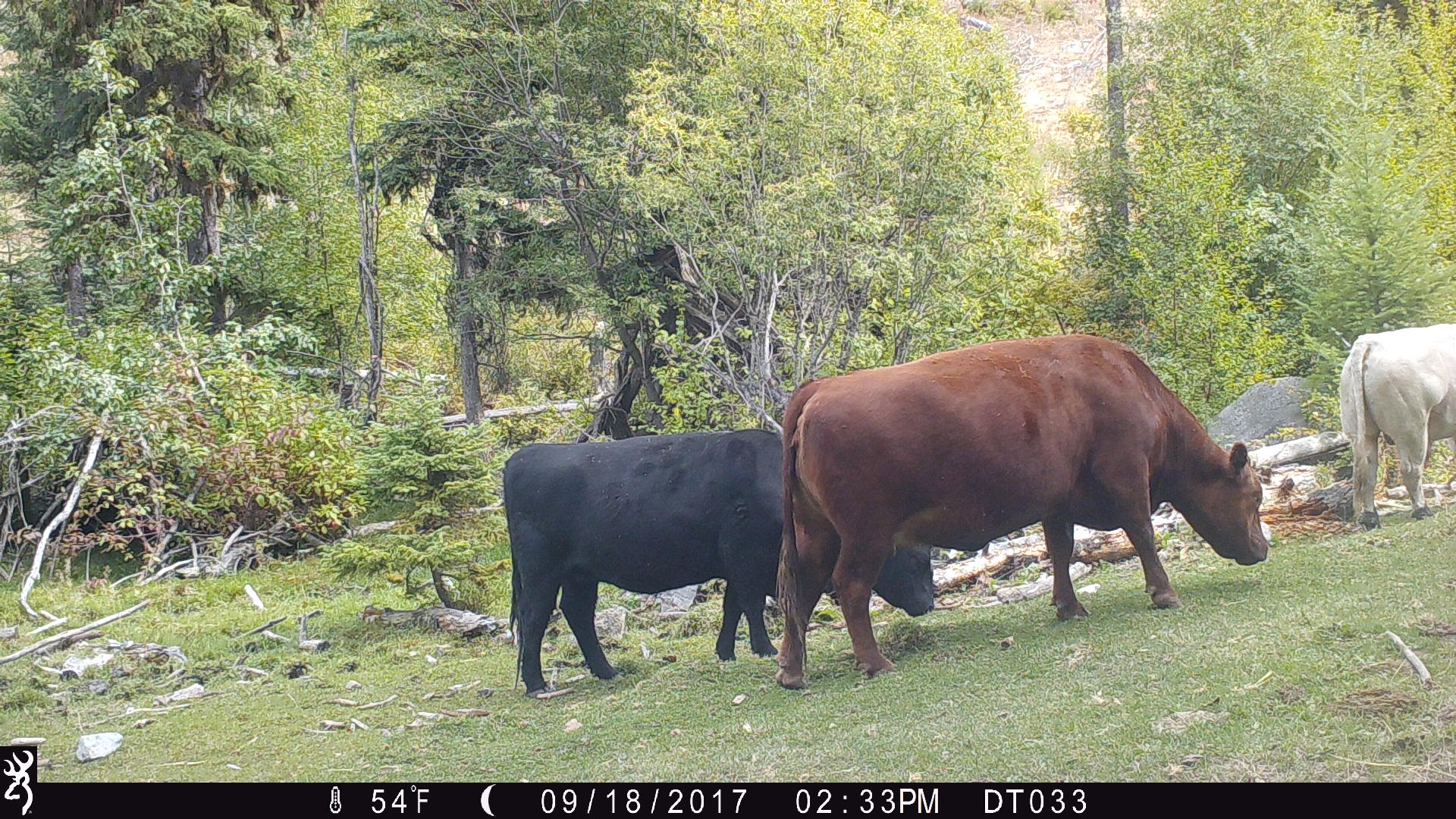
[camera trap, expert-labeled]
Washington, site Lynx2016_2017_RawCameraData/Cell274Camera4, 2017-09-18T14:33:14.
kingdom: Animalia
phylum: Chordata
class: Mammalia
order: Artiodactyla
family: Bovidae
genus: Bos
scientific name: Bos taurus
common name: domestic cattle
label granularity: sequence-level